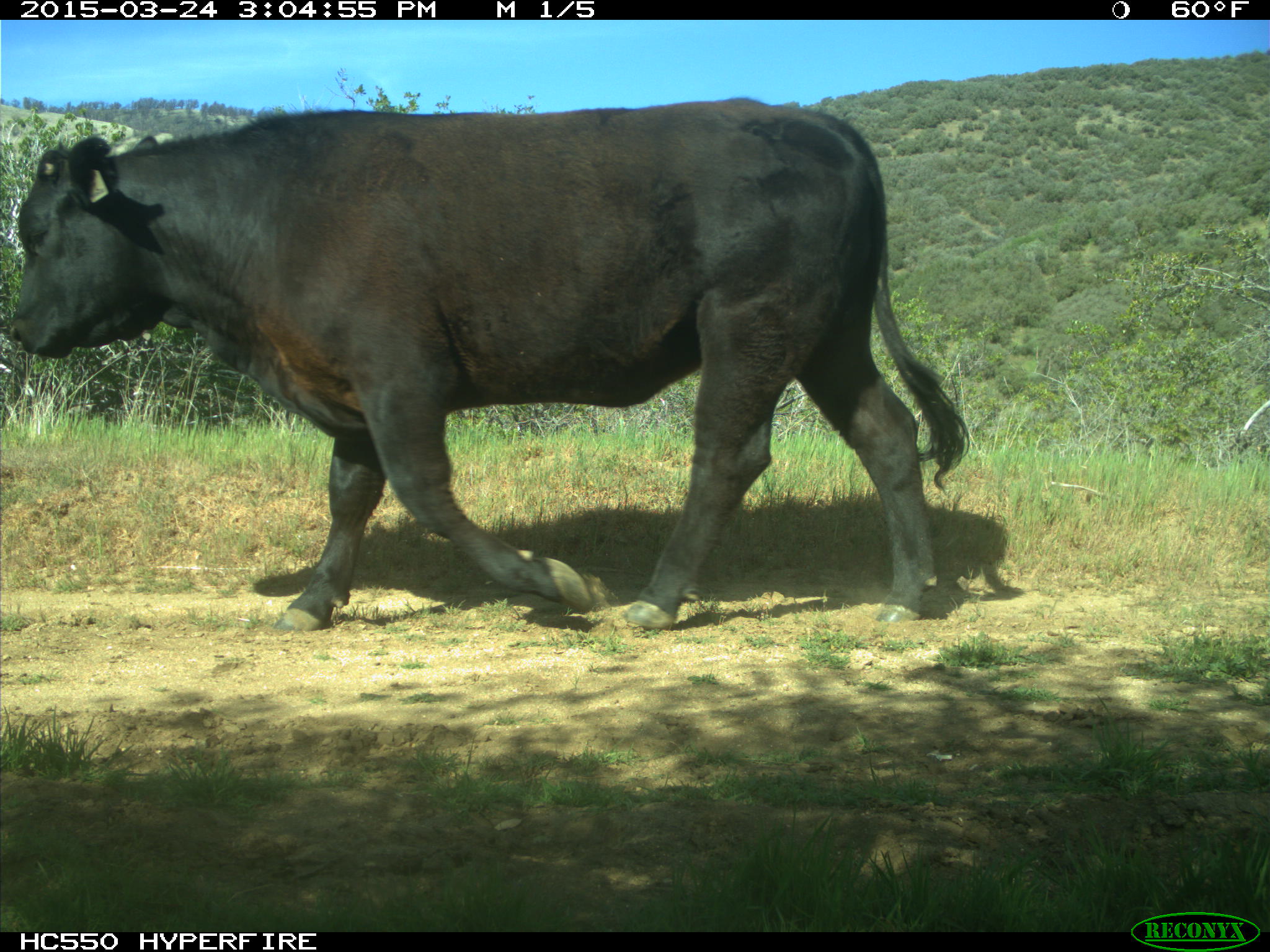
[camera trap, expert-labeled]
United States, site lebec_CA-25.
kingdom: Animalia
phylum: Chordata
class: Mammalia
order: Artiodactyla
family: Bovidae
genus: Bos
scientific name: Bos taurus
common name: domestic cow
Bos taurus (domestic cow).